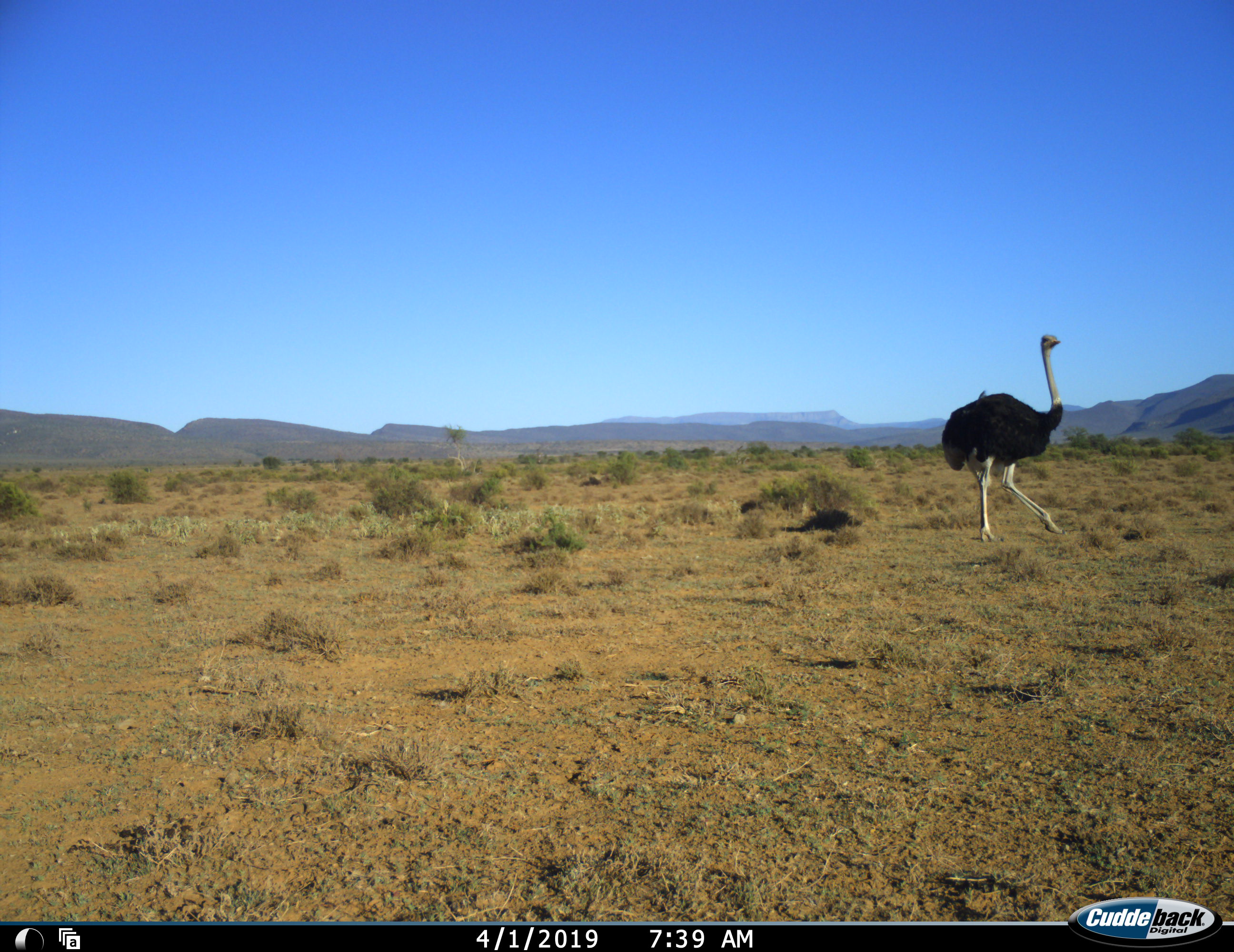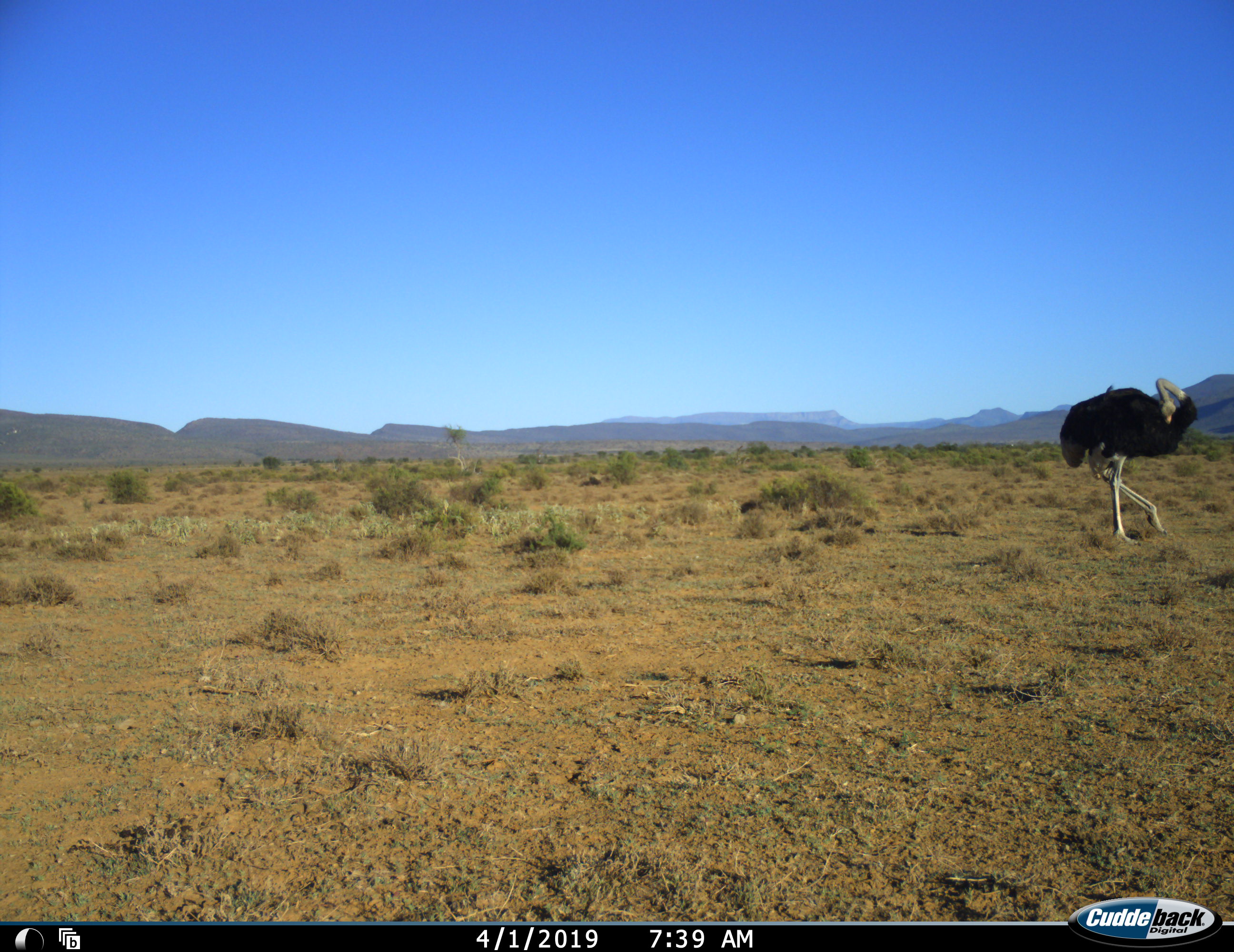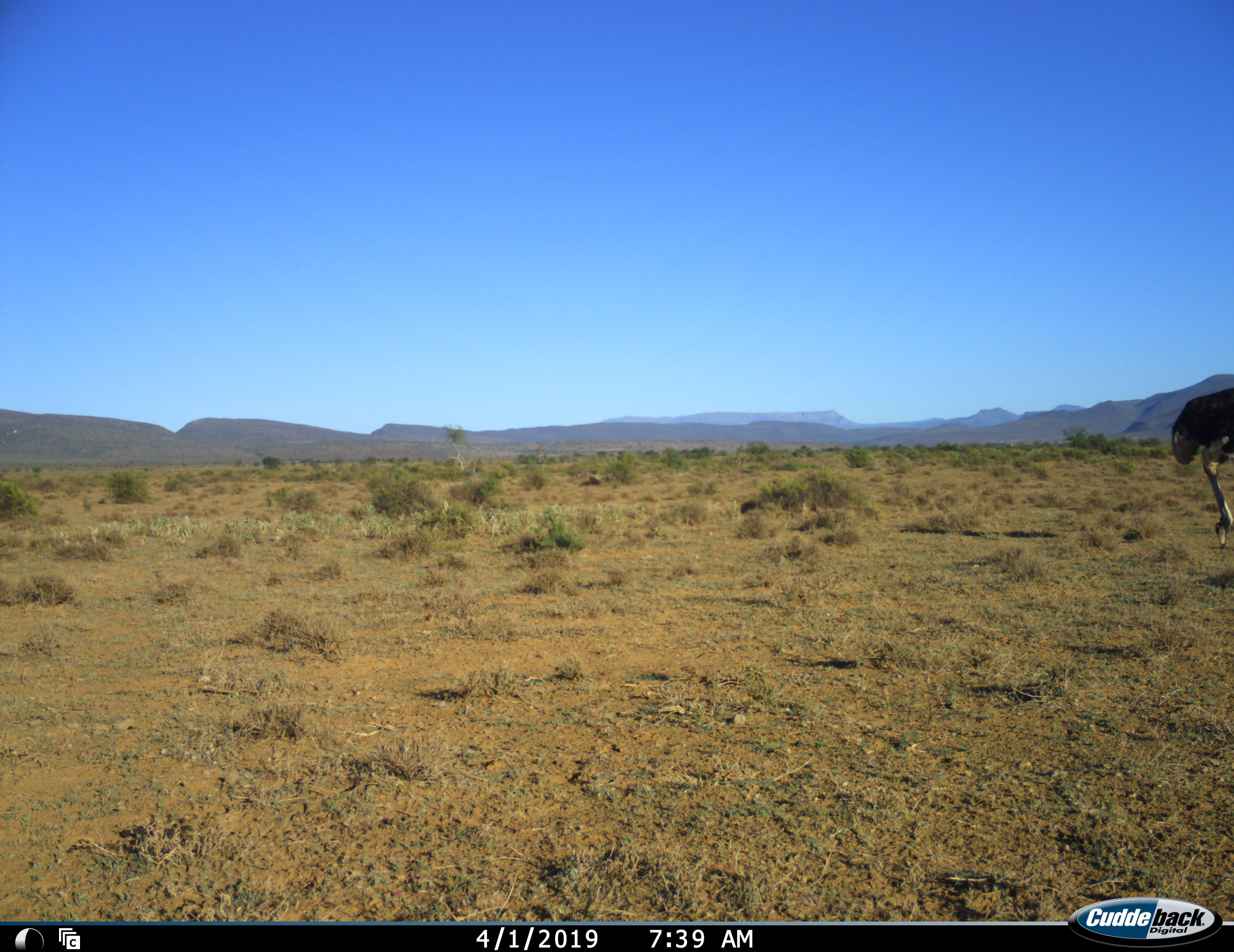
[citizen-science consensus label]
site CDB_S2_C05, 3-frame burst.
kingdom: Animalia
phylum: Chordata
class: Aves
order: Struthioniformes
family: Struthionidae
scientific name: Struthionidae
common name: ostrich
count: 1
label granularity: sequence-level